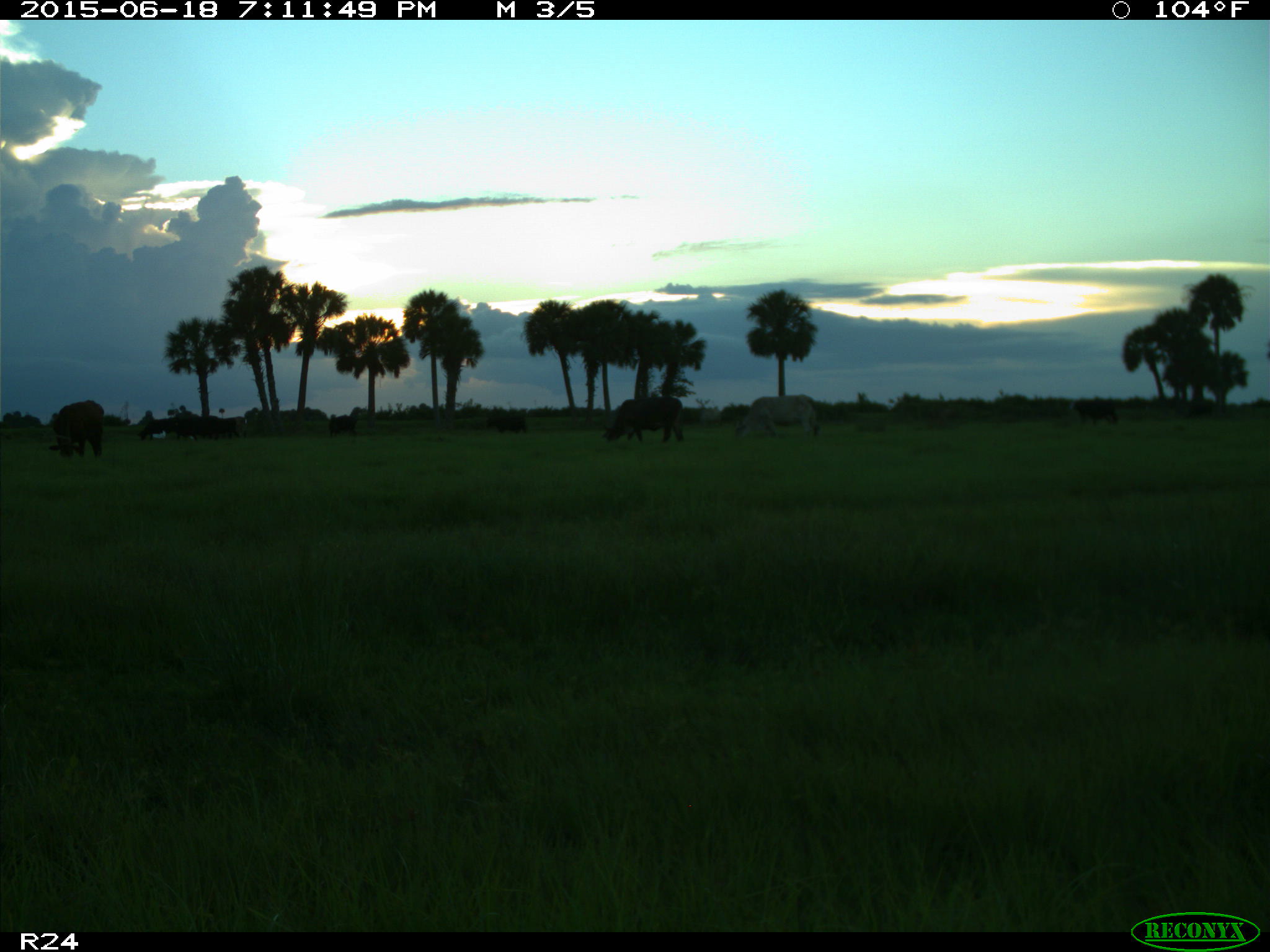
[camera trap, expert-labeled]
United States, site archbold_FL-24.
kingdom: Animalia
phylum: Chordata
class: Mammalia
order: Artiodactyla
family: Bovidae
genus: Bos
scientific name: Bos taurus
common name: domestic cow